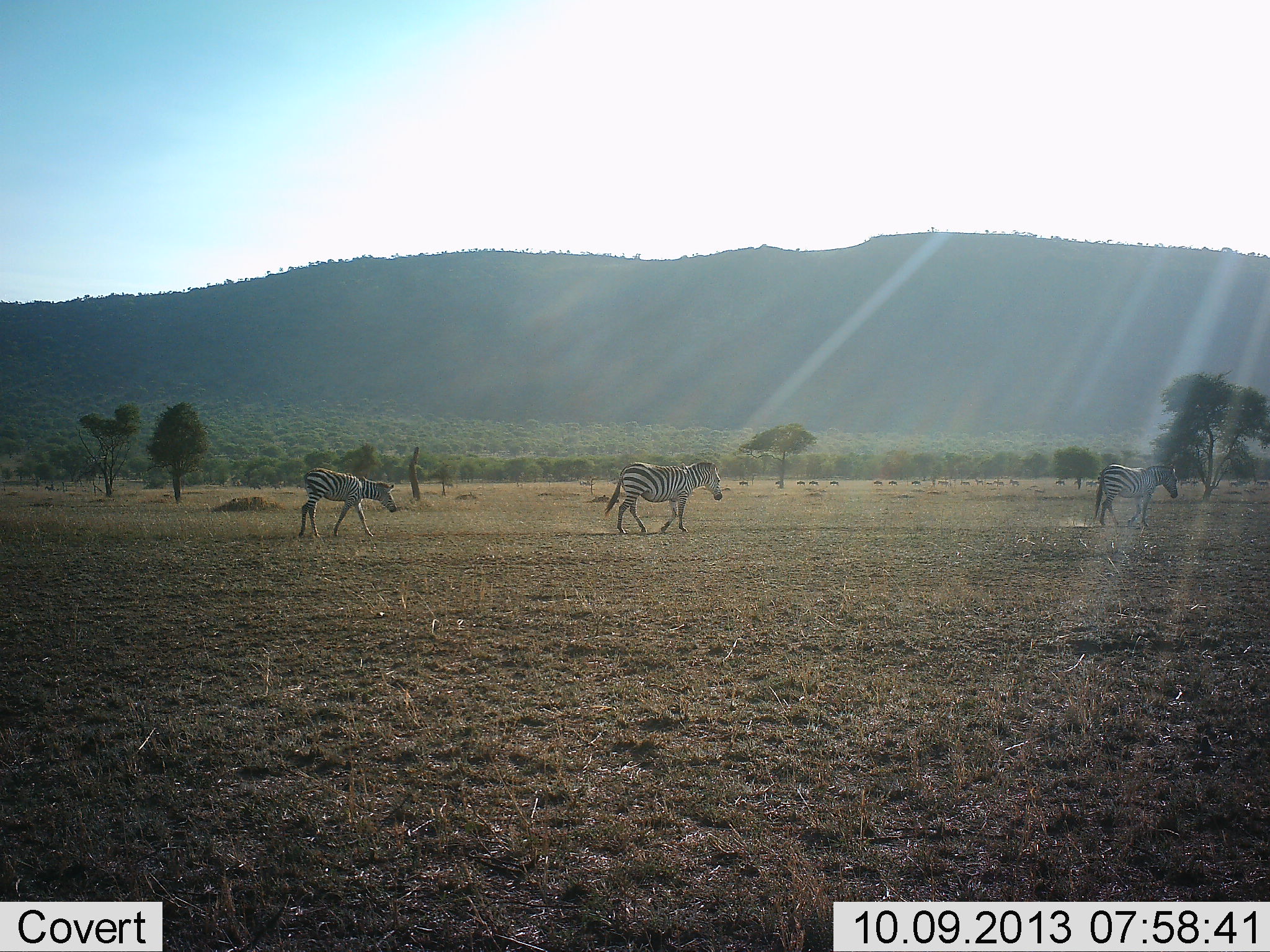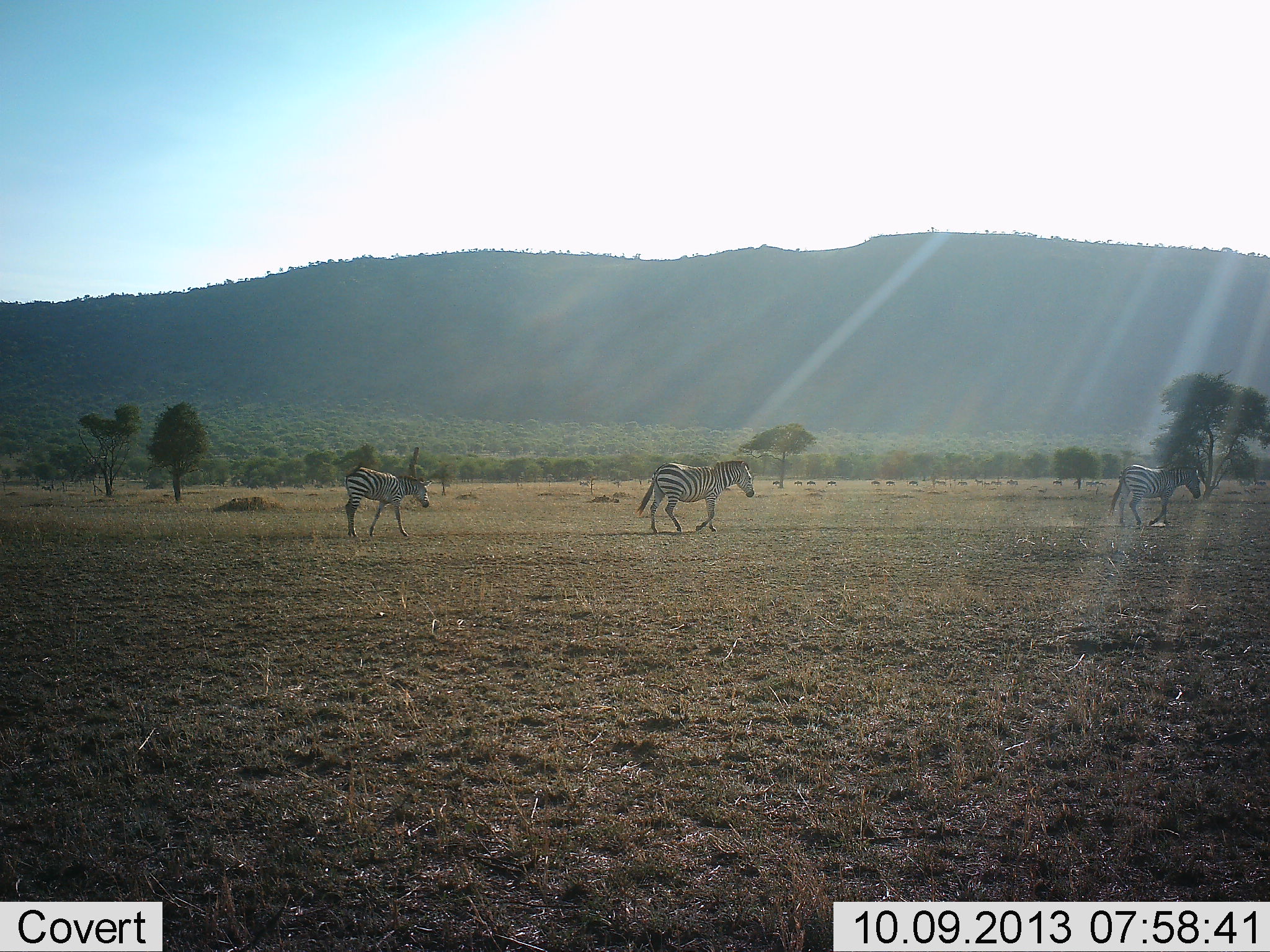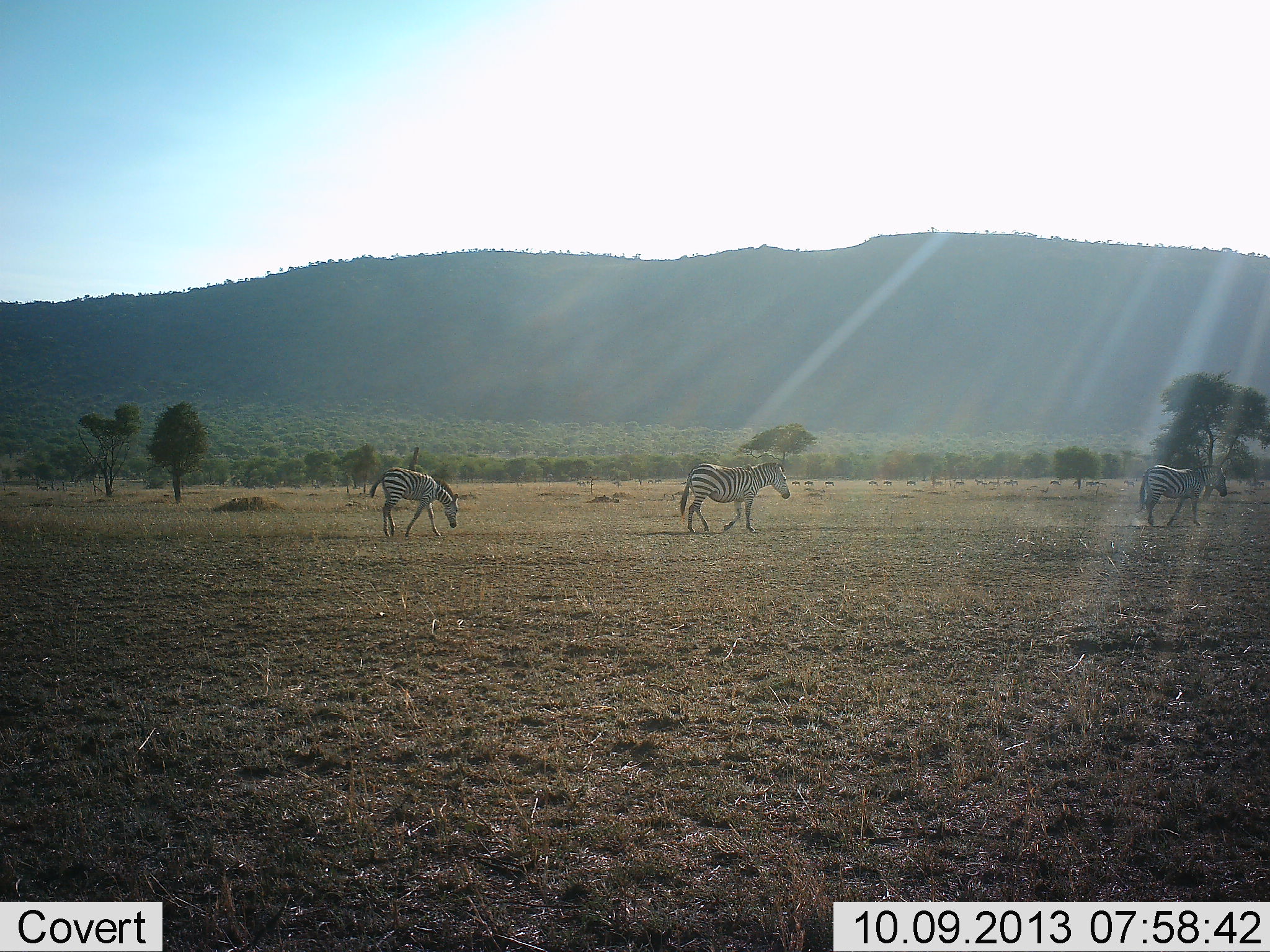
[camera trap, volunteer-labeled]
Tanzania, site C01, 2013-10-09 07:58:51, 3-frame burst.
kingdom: Animalia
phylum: Chordata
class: Mammalia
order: Perissodactyla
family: Equidae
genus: Equus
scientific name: Equus quagga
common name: plains zebra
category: zebra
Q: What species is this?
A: Zebra (plains zebra) (Equus quagga).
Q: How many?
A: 3.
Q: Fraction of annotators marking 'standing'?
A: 4%.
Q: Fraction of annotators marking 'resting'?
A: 0%.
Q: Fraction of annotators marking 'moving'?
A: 100%.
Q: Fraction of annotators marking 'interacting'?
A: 0%.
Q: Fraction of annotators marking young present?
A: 8%.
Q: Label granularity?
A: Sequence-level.